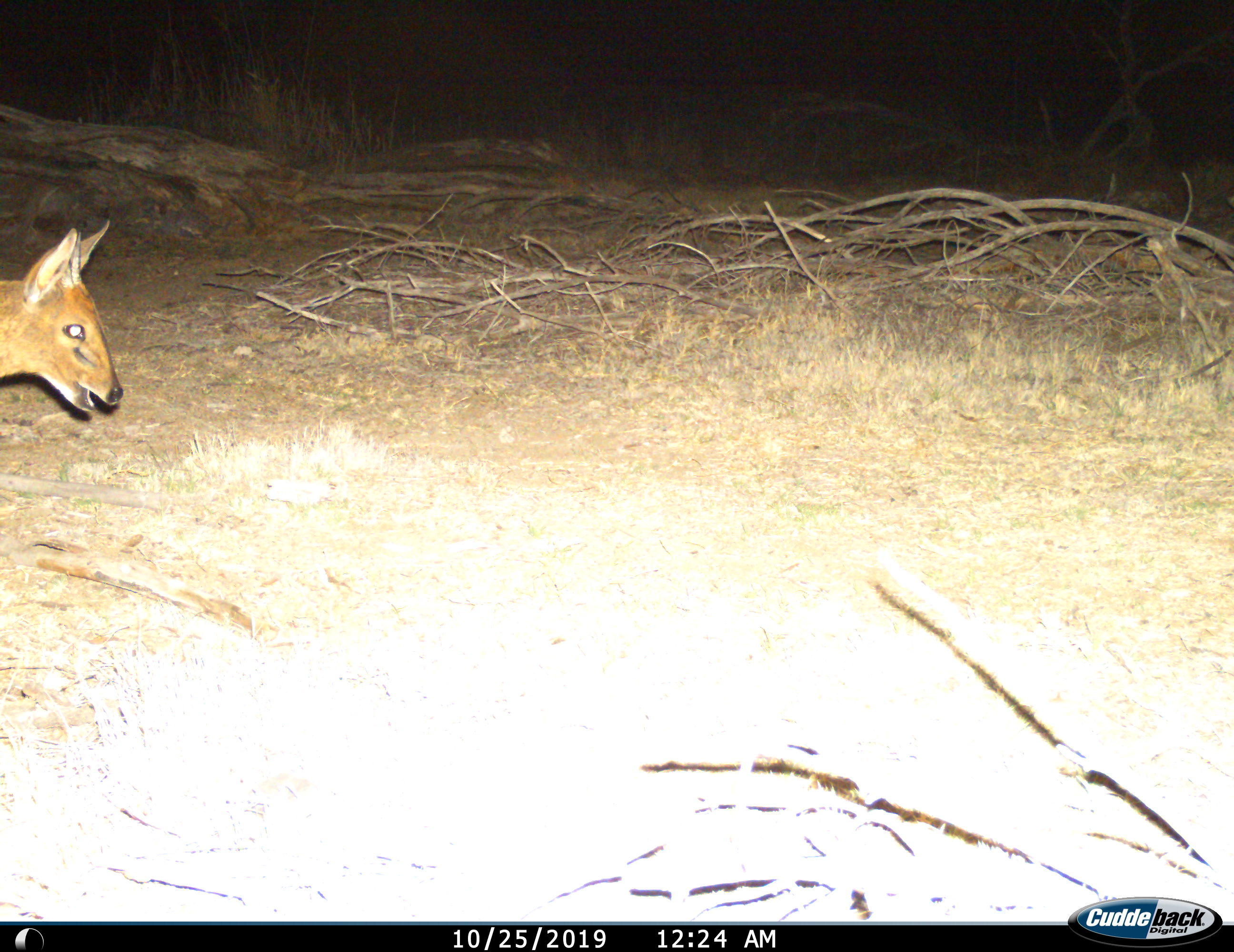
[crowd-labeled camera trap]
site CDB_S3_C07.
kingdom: Animalia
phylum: Chordata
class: Mammalia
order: Artiodactyla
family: Bovidae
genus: Sylvicapra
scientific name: Sylvicapra grimmia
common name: common duiker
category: duikercommongrey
Duikercommongrey (common duiker) (Sylvicapra grimmia), count 1. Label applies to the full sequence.